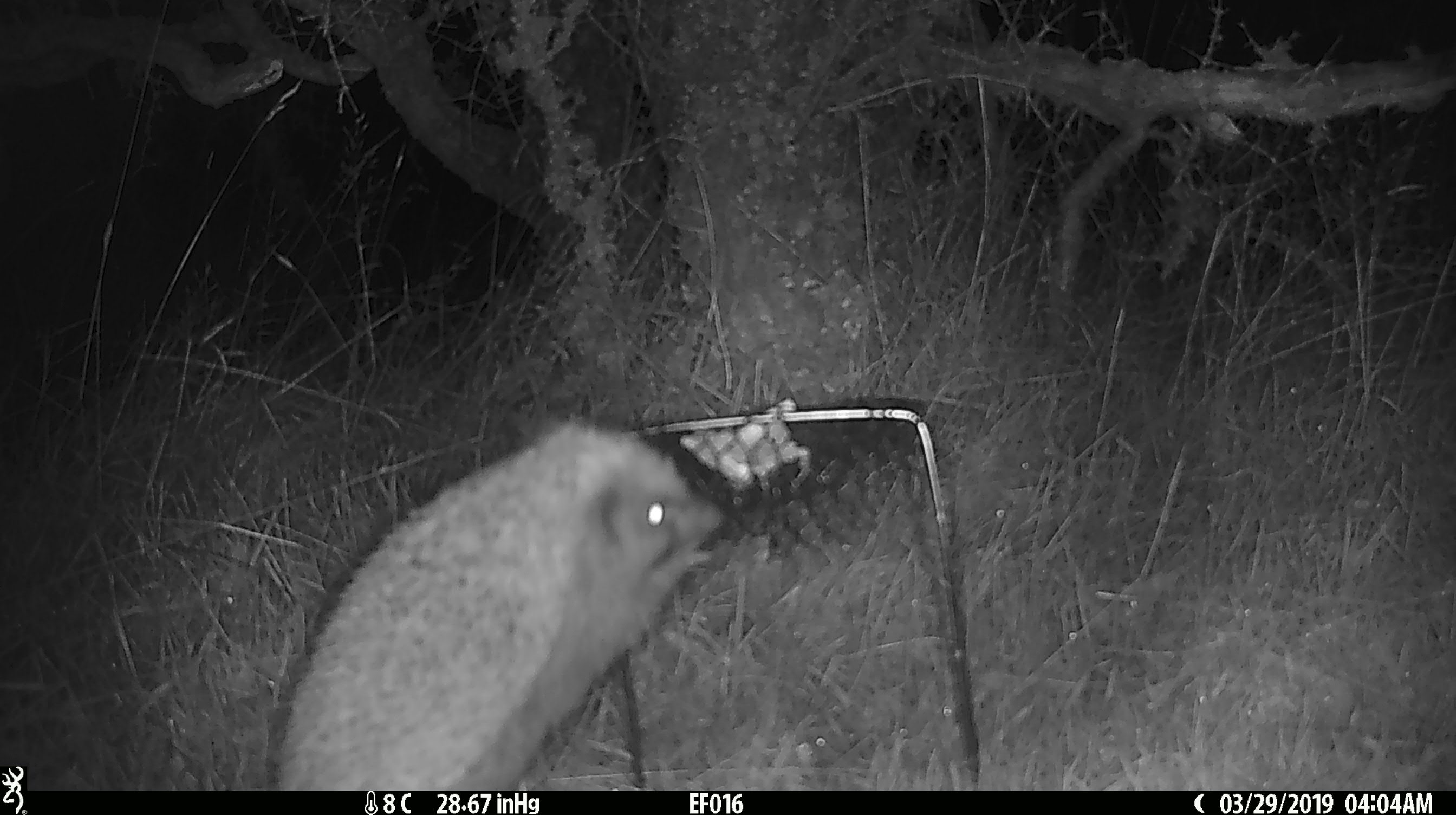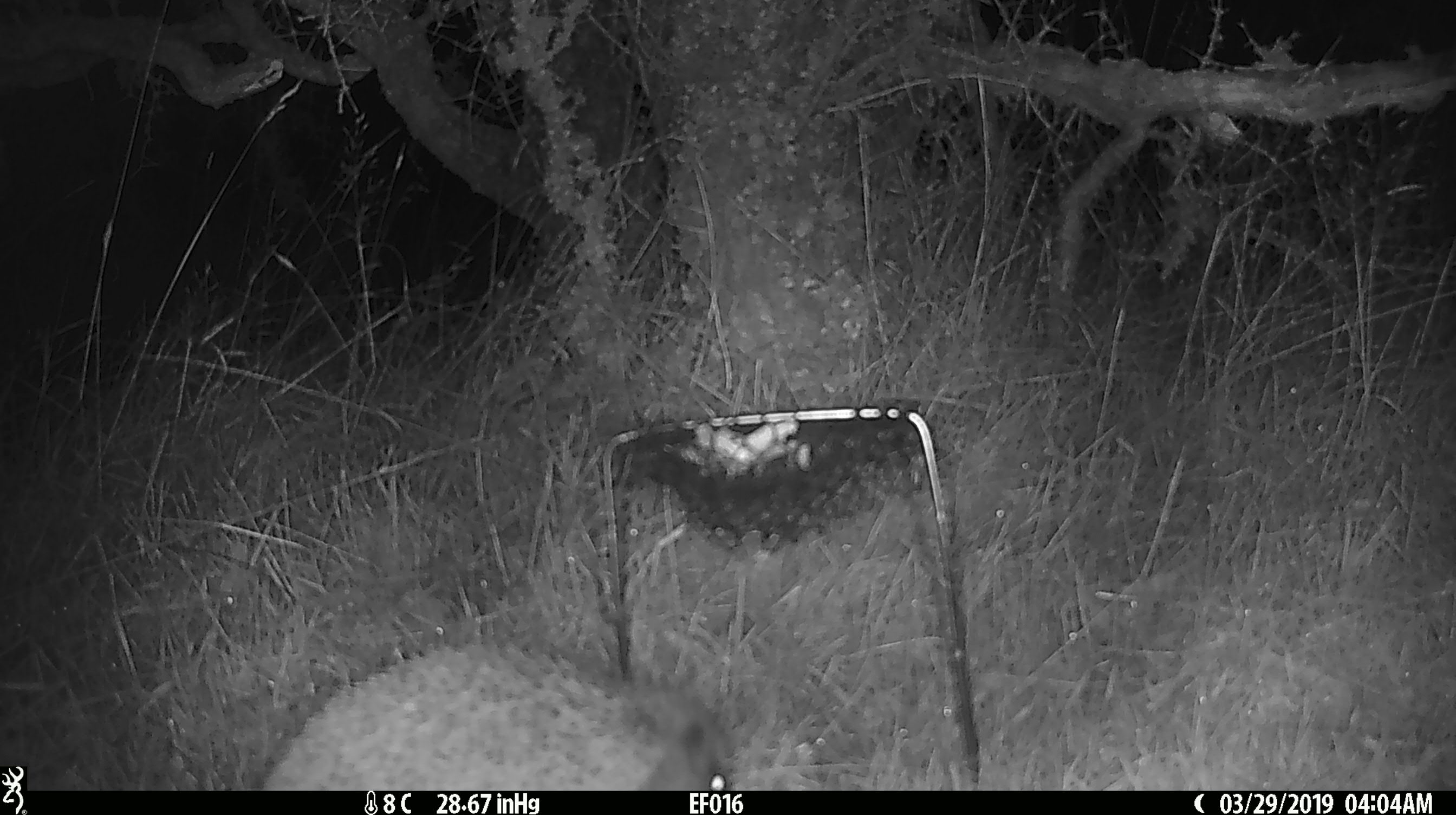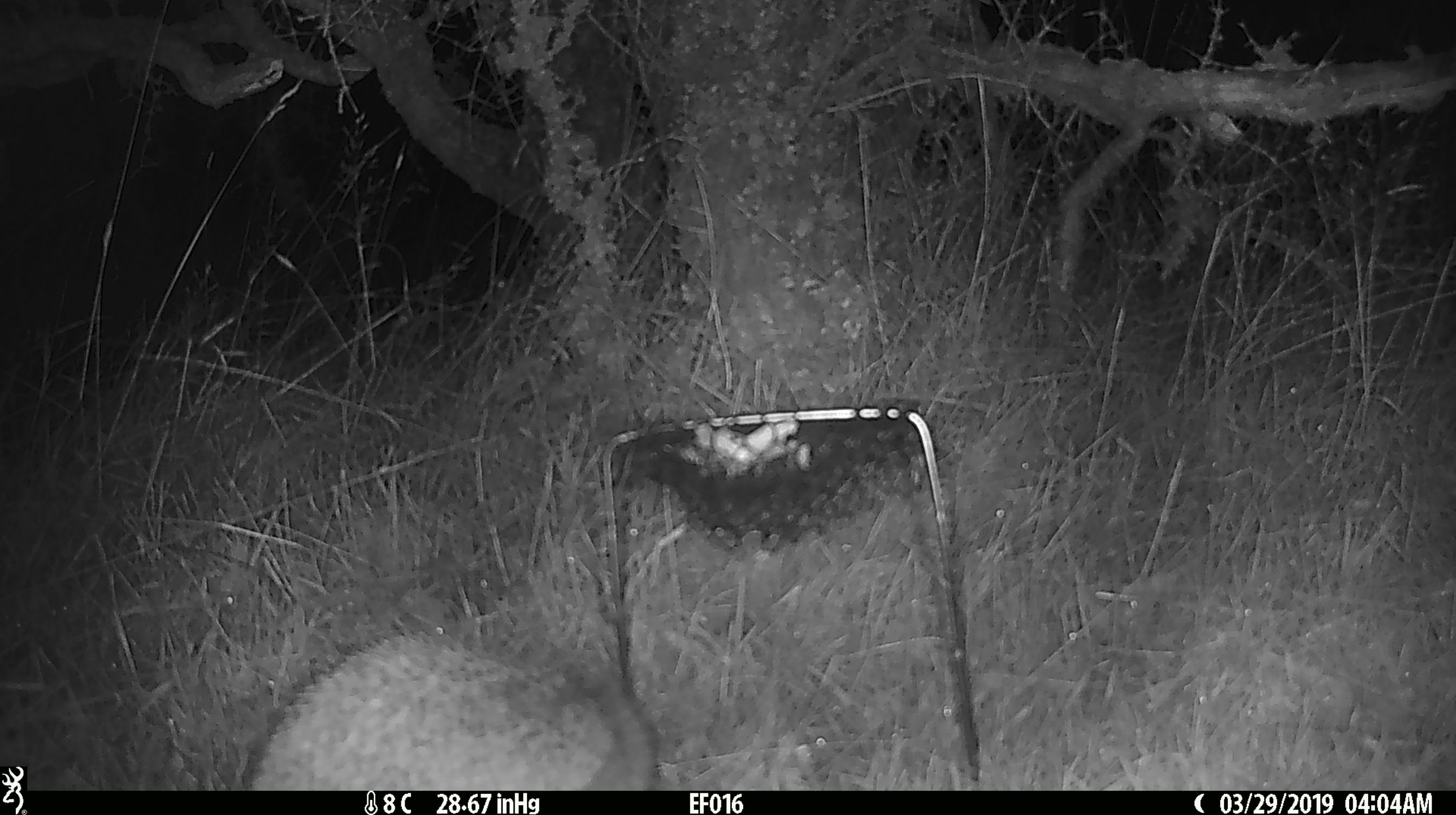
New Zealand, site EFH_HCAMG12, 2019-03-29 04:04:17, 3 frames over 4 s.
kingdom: Animalia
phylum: Chordata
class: Mammalia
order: Eulipotyphla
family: Erinaceidae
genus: Erinaceus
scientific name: Erinaceus europaeus europaeus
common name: european hedgehog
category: hedgehog